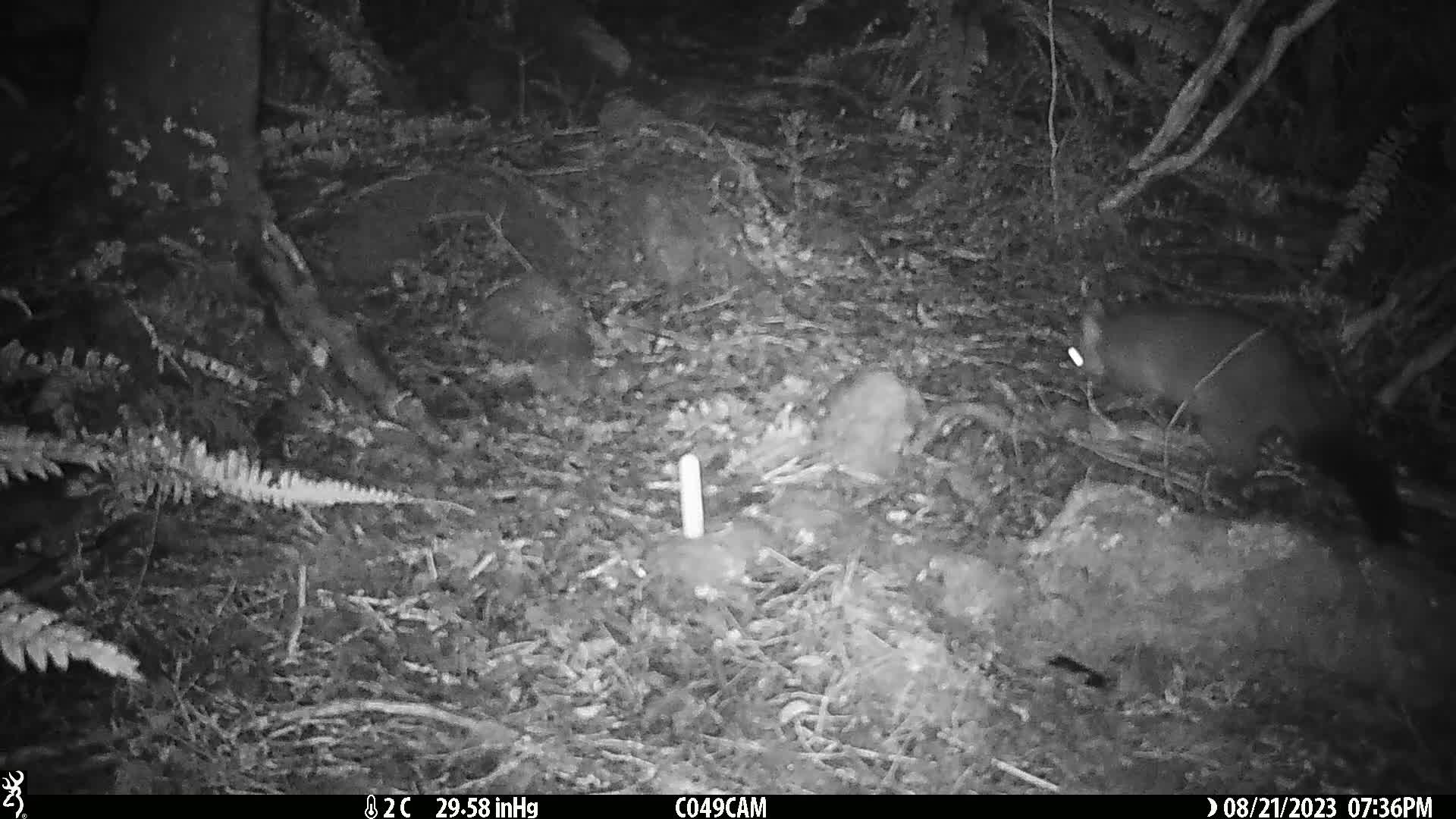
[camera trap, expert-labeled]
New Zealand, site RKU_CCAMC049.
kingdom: Animalia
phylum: Chordata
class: Mammalia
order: Diprotodontia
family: Phalangeridae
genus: Trichosurus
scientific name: Trichosurus vulpecula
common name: common brushtail possum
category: possum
Possum (common brushtail possum) (Trichosurus vulpecula).